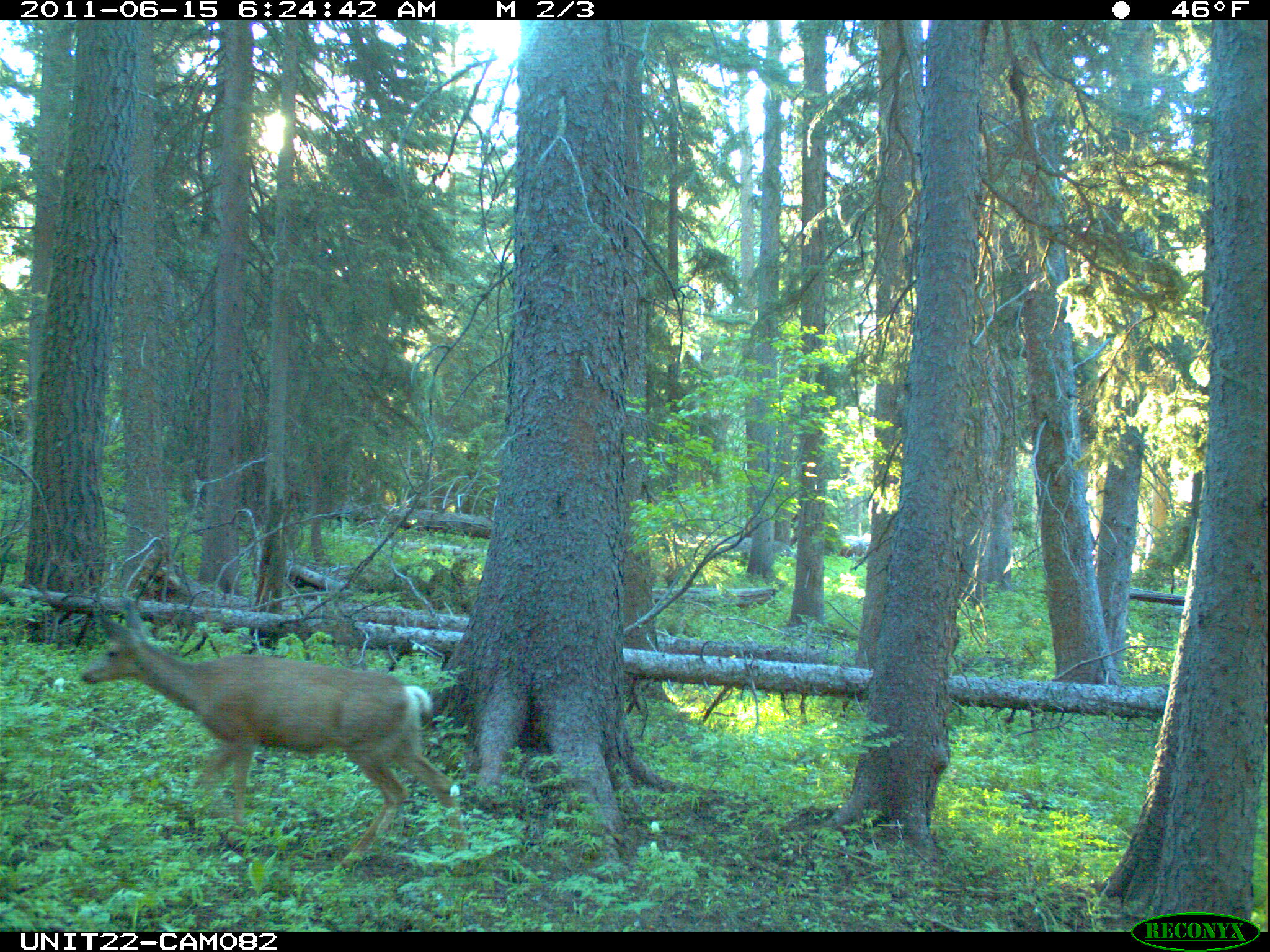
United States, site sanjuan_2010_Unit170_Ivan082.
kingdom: Animalia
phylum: Chordata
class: Mammalia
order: Artiodactyla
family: Cervidae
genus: Odocoileus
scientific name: Odocoileus hemionus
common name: mule deer